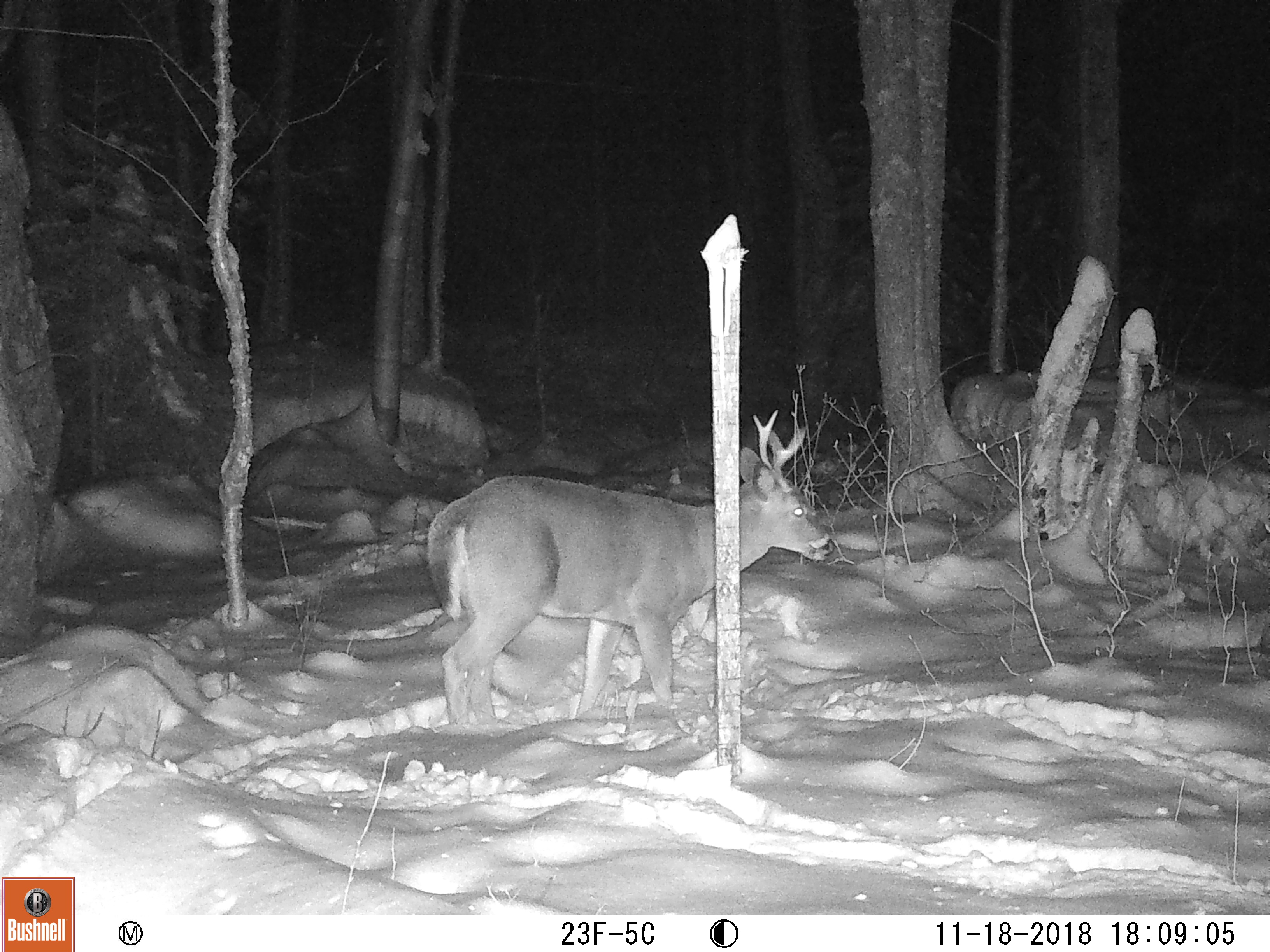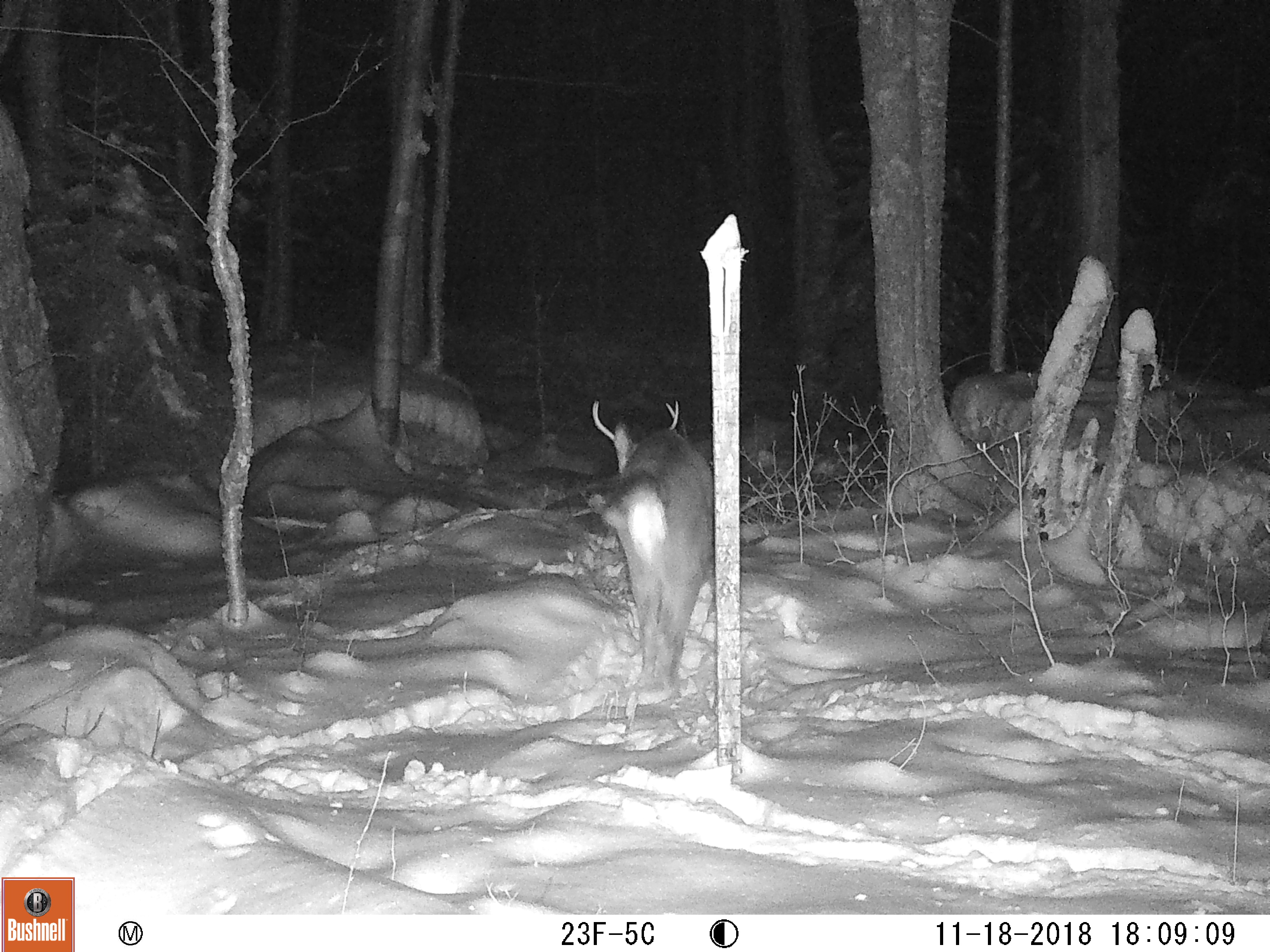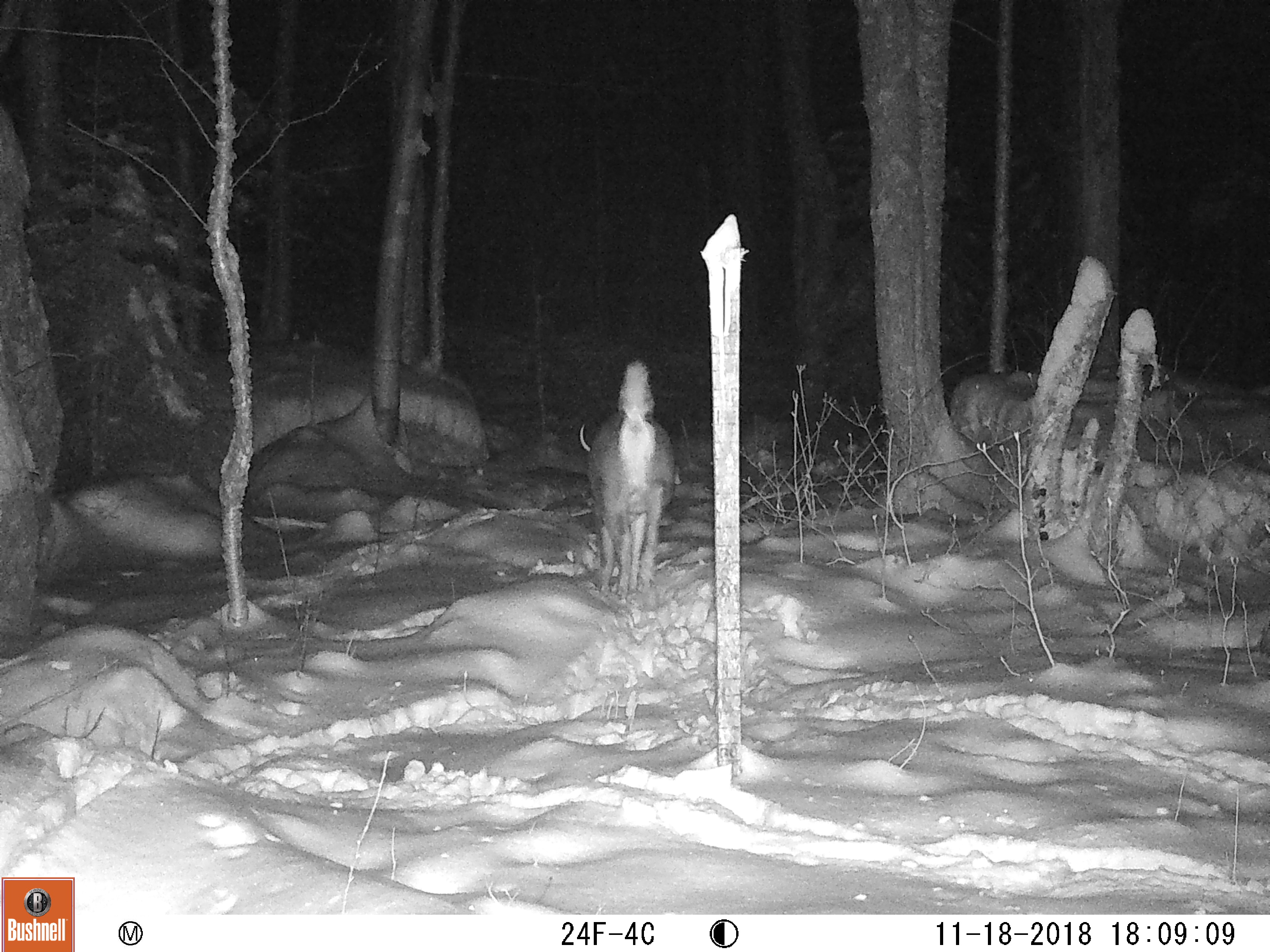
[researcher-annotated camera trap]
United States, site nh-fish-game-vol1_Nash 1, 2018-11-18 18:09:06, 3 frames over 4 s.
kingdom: Animalia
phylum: Chordata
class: Mammalia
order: Artiodactyla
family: Cervidae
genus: Odocoileus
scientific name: Odocoileus virginianus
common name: white-tailed deer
White-tailed deer (Odocoileus virginianus).